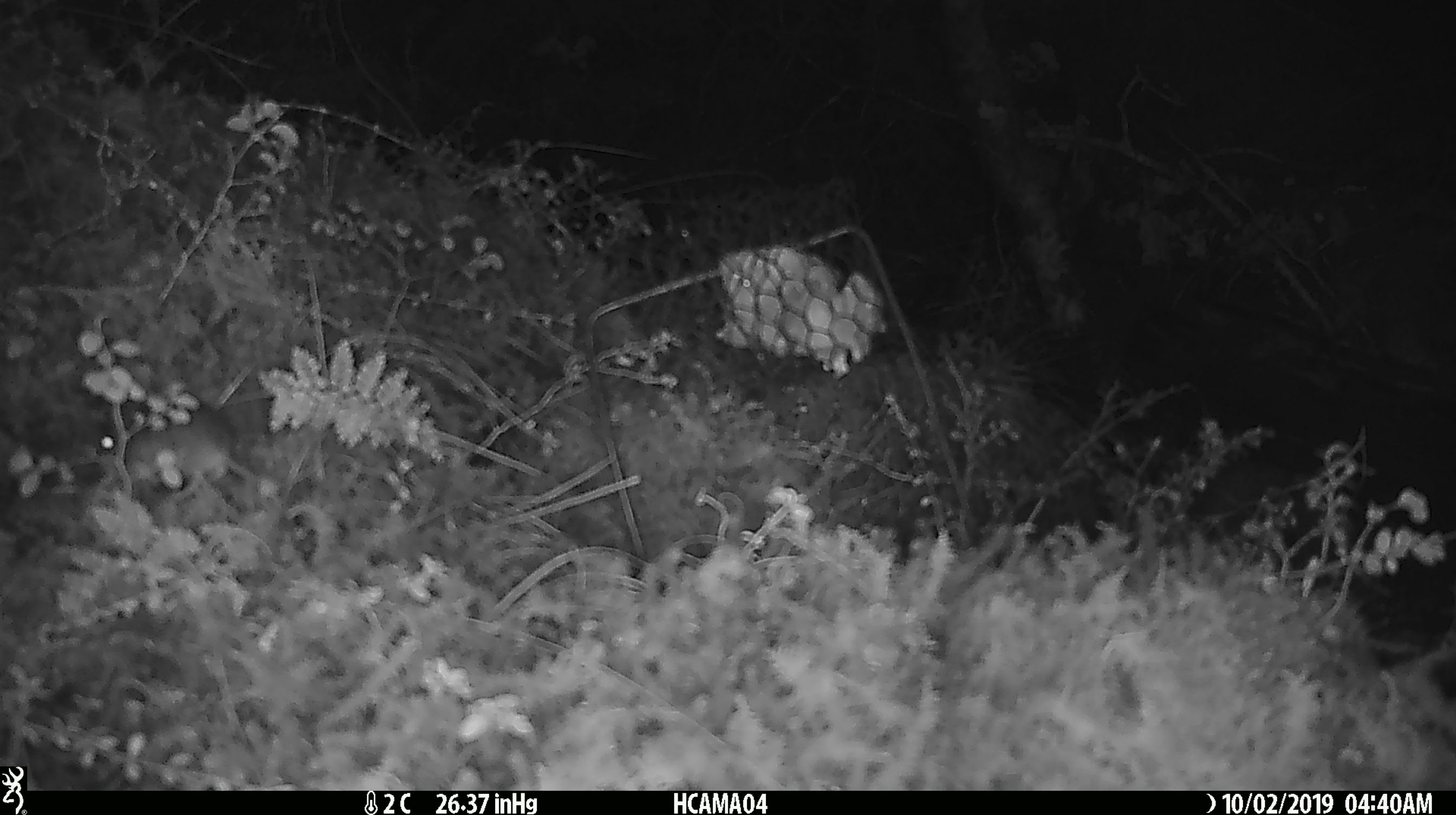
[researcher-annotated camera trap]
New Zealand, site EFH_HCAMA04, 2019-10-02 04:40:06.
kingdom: Animalia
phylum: Chordata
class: Mammalia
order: Rodentia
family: Muridae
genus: Mus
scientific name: Mus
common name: mouse